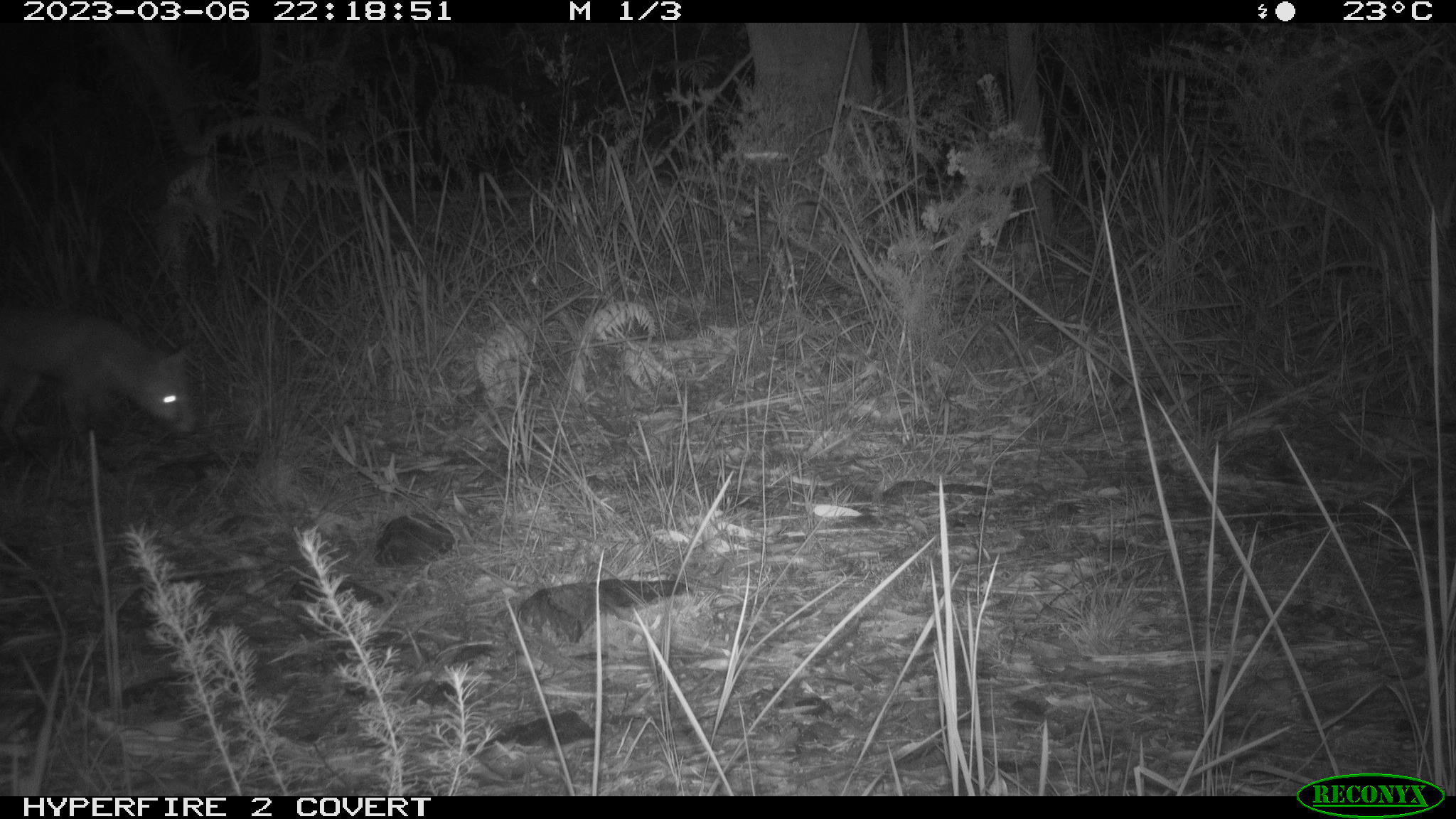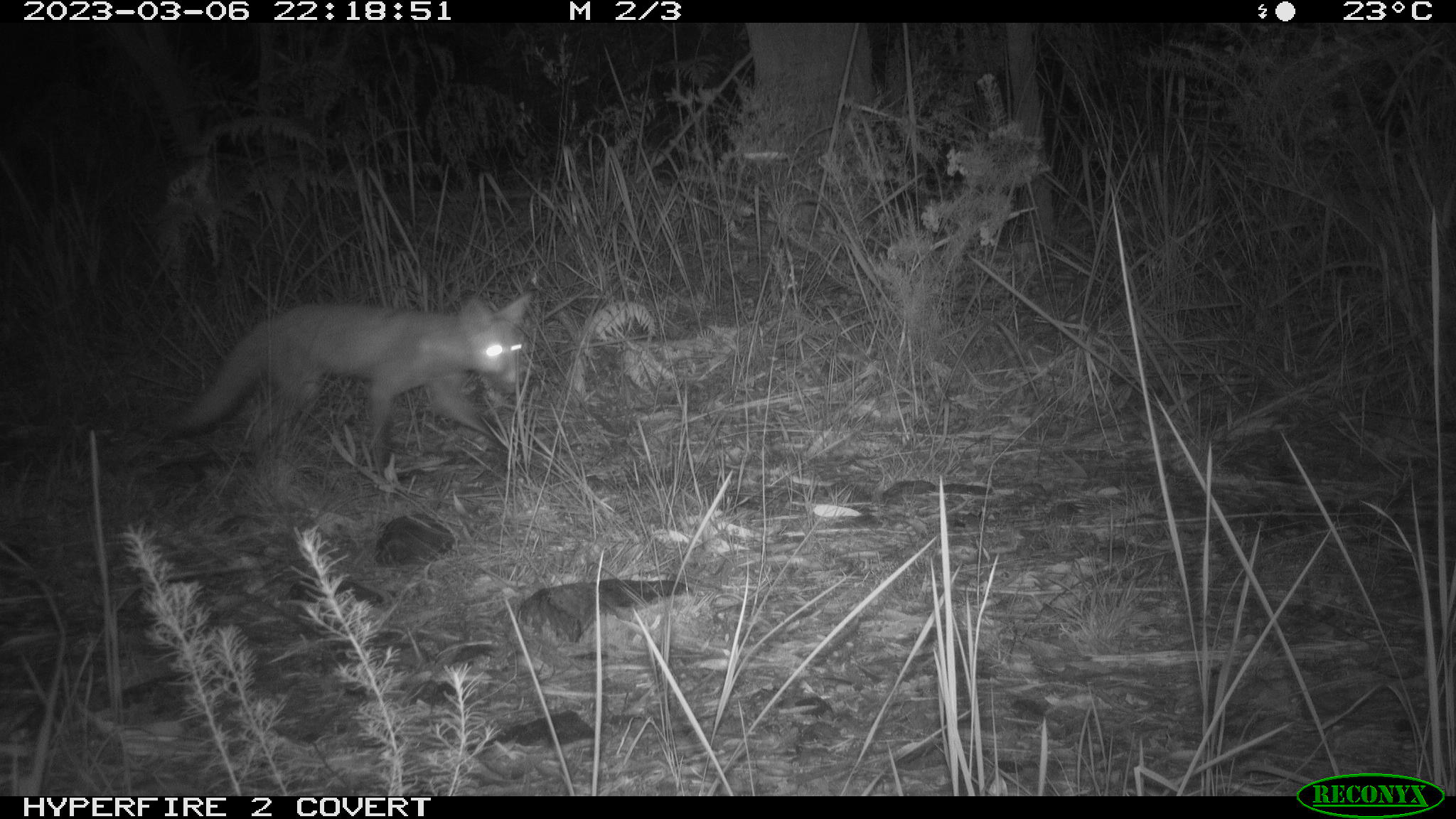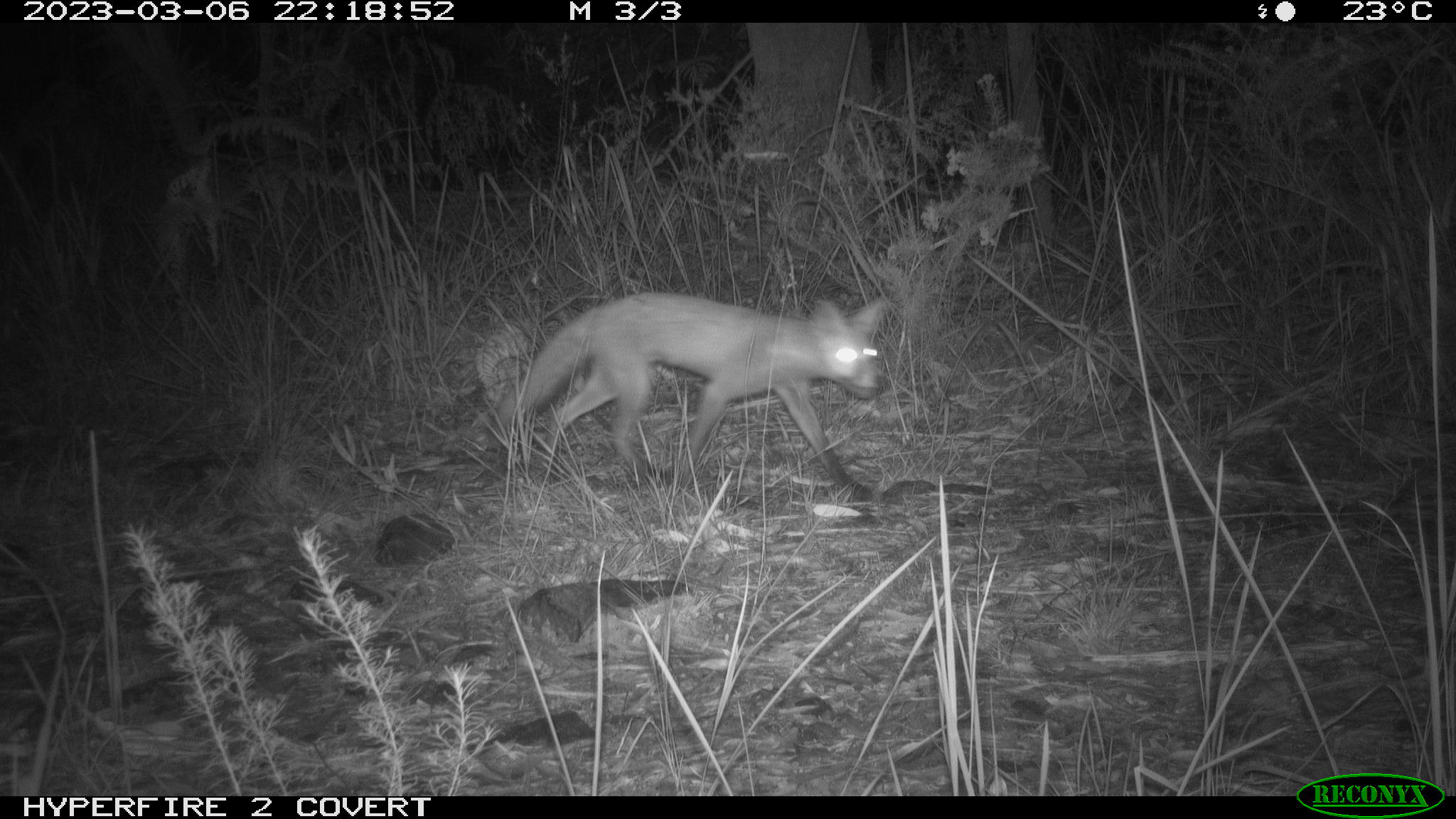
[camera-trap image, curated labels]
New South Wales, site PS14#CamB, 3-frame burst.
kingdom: Animalia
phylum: Chordata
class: Mammalia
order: Carnivora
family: Canidae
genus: Vulpes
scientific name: Vulpes vulpes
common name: red fox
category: fox